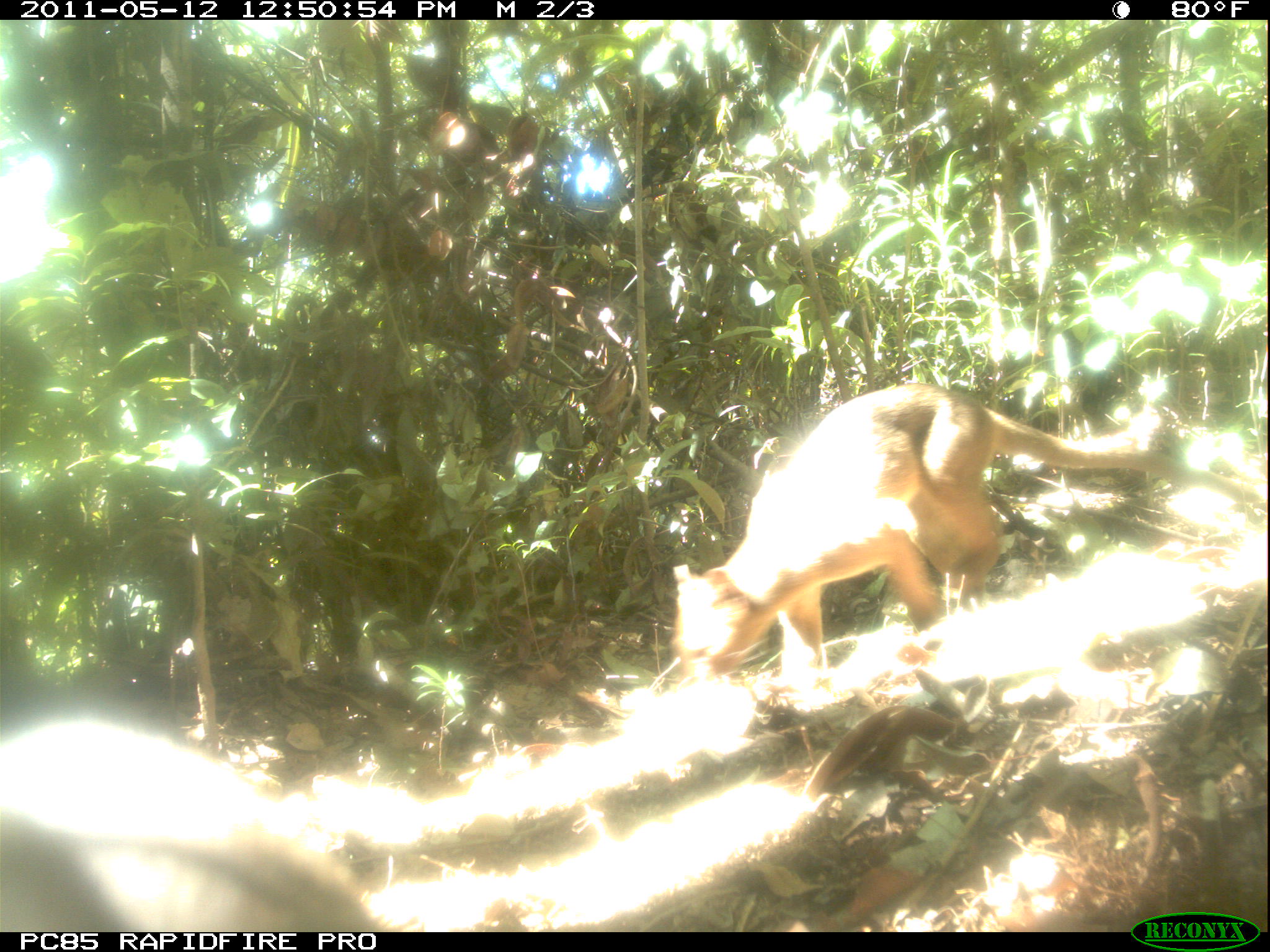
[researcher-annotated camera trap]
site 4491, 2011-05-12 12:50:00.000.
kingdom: Animalia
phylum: Chordata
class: Mammalia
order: Carnivora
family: Eupleridae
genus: Cryptoprocta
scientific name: Cryptoprocta ferox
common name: fossa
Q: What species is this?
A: Cryptoprocta ferox (fossa).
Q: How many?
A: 2.